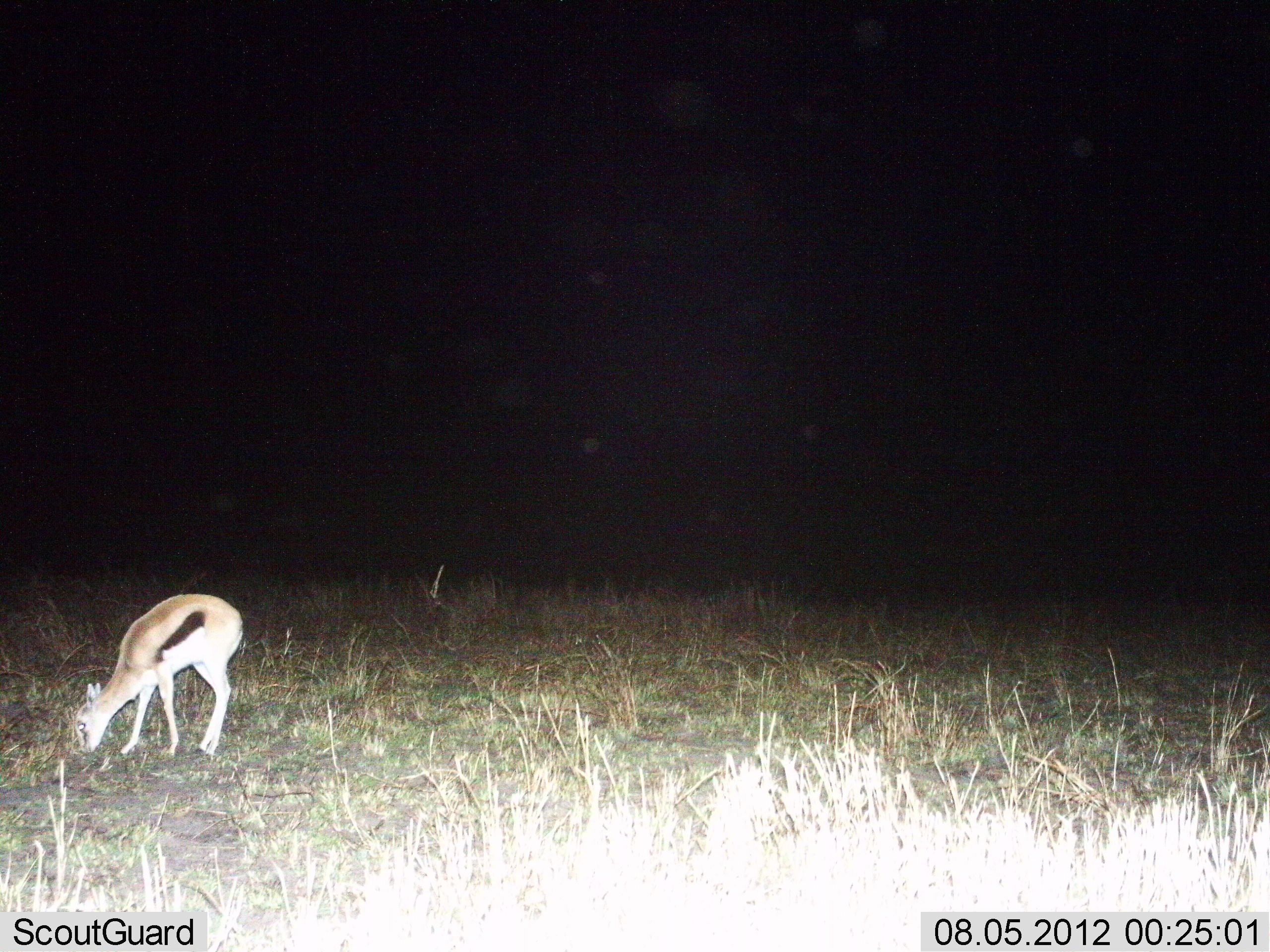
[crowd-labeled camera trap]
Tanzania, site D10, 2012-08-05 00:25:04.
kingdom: Animalia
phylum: Chordata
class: Mammalia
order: Artiodactyla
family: Bovidae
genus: Eudorcas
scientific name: Eudorcas thomsonii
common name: thomson's gazelle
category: gazellethomsons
Gazellethomsons (thomson's gazelle) (Eudorcas thomsonii), count 1. Behavior (volunteer vote fractions): standing 10%, resting 0%, moving 0%, interacting 0%. Young present (vote fraction): 40%. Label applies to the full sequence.